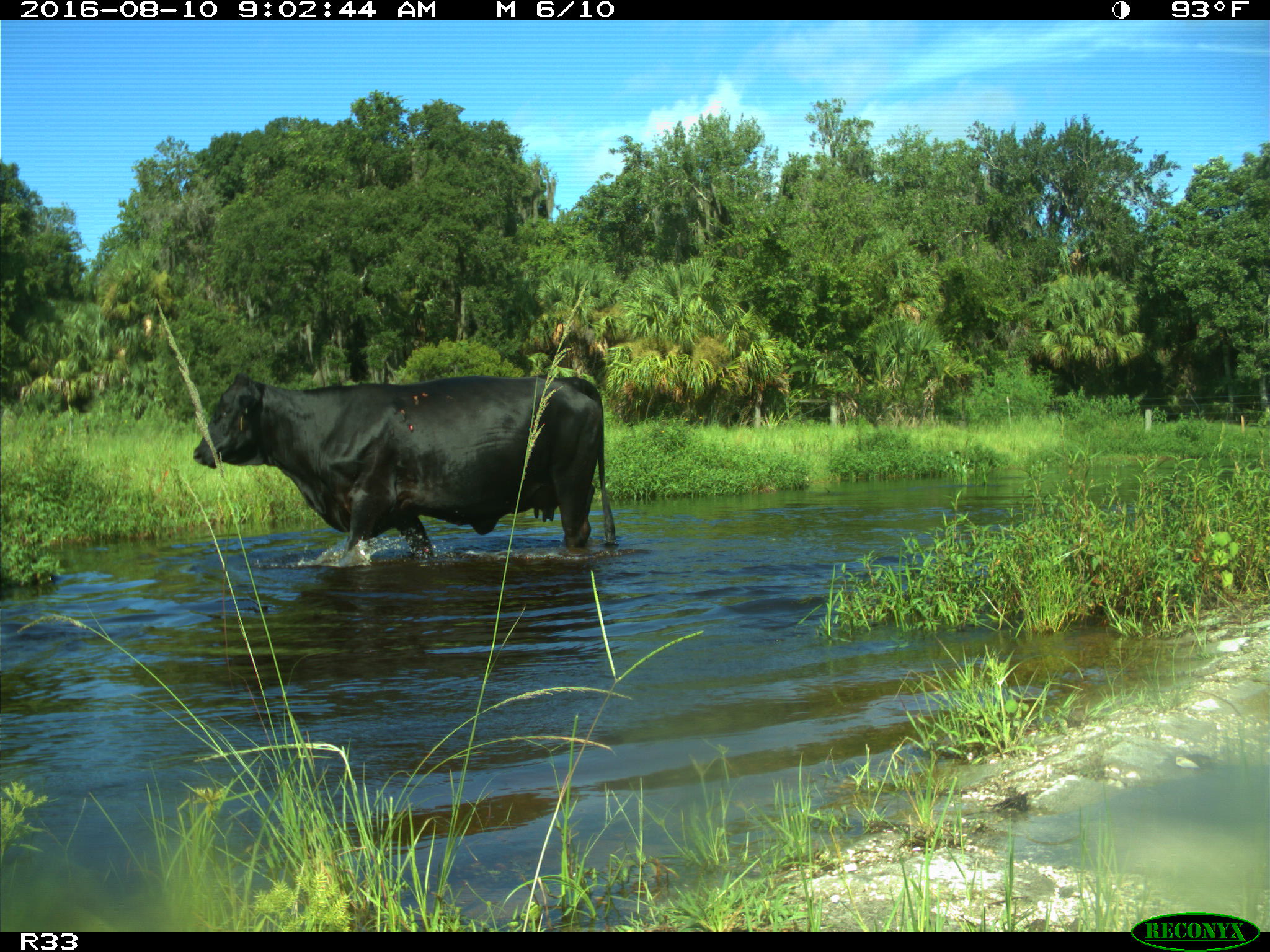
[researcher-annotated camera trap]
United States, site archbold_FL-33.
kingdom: Animalia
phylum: Chordata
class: Mammalia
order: Artiodactyla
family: Bovidae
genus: Bos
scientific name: Bos taurus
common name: domestic cow